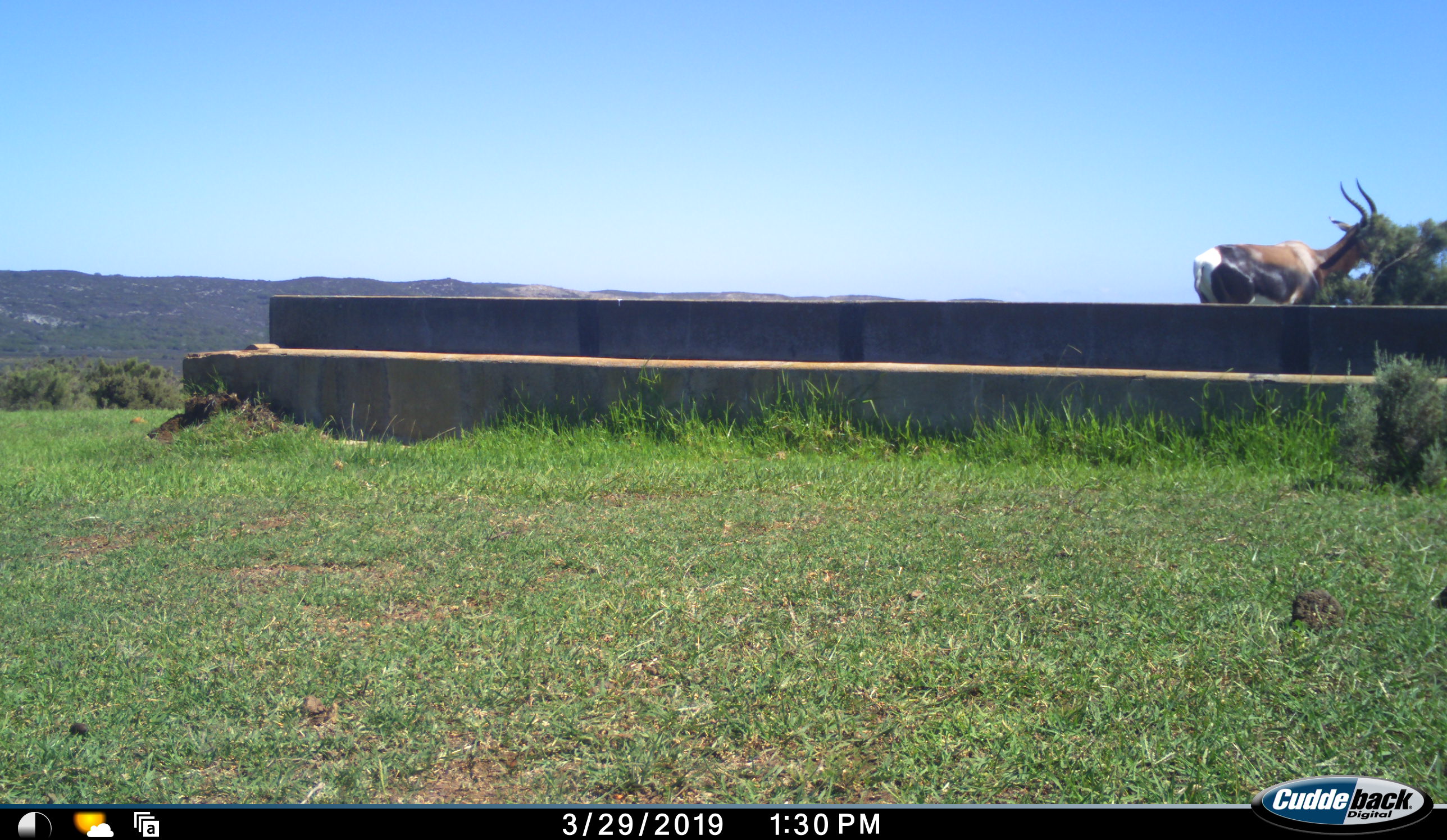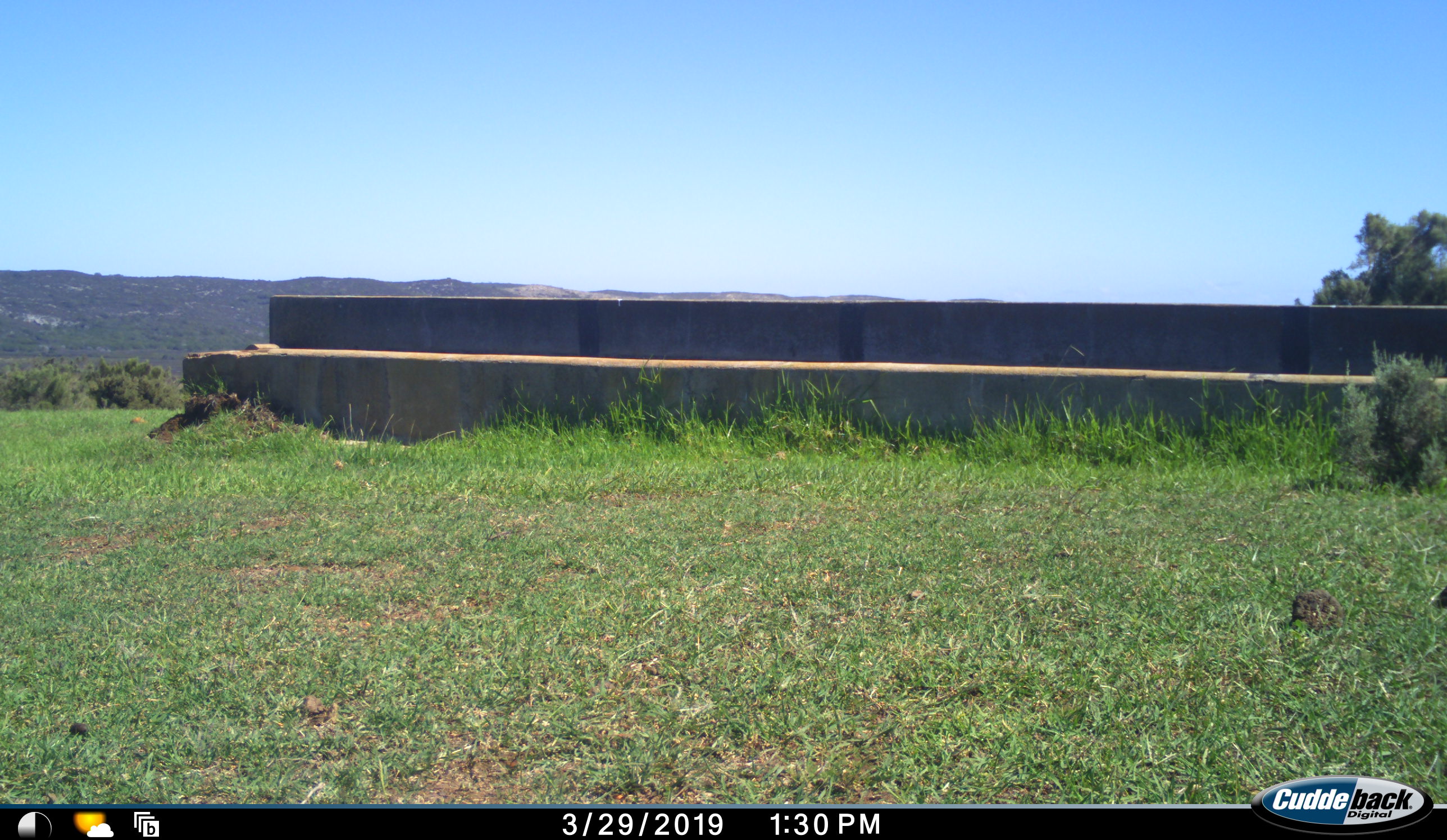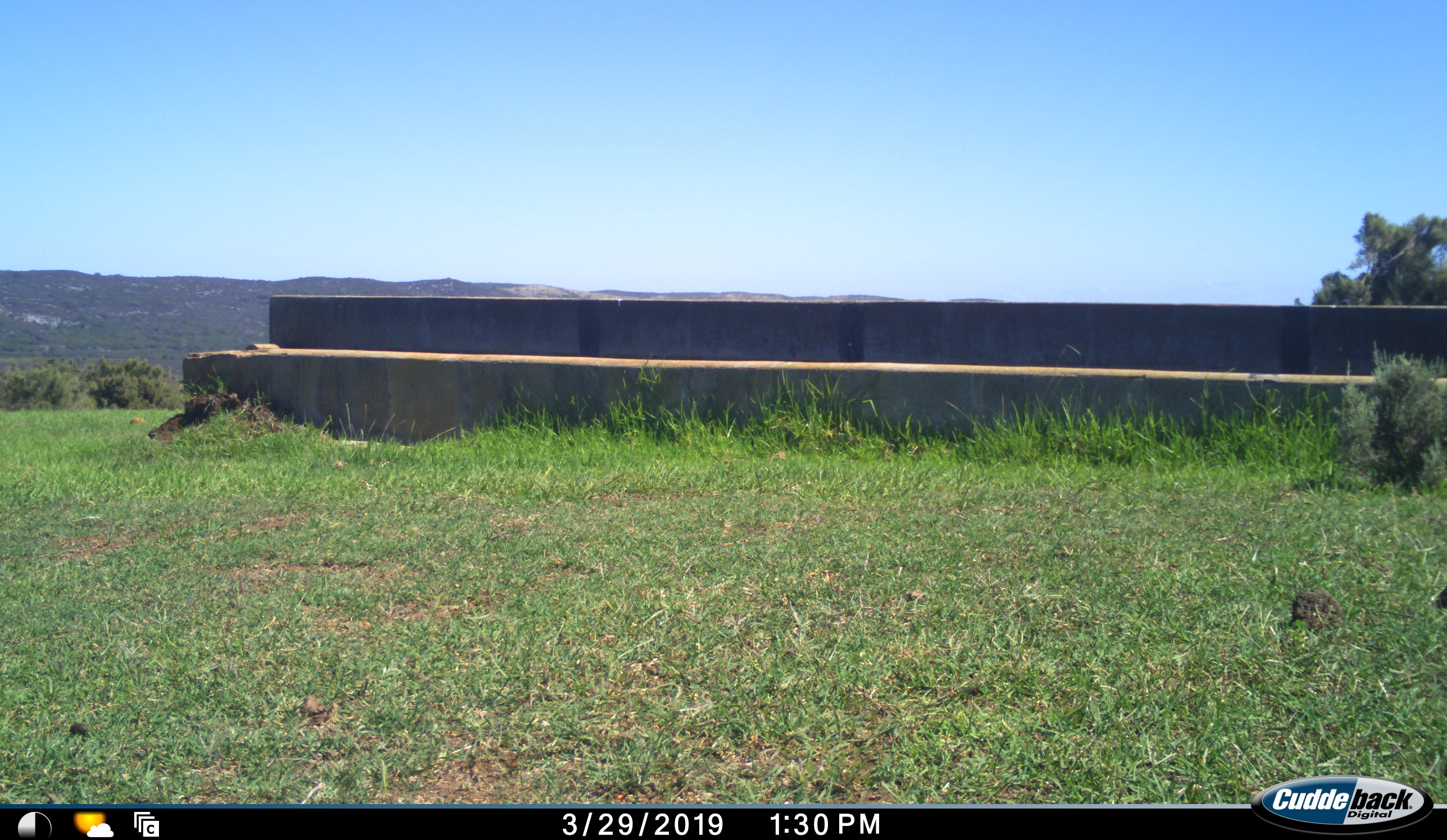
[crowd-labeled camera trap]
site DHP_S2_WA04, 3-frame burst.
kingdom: Animalia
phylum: Chordata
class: Mammalia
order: Artiodactyla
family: Bovidae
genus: Damaliscus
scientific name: Damaliscus pygargus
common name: bontebok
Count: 1.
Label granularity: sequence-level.